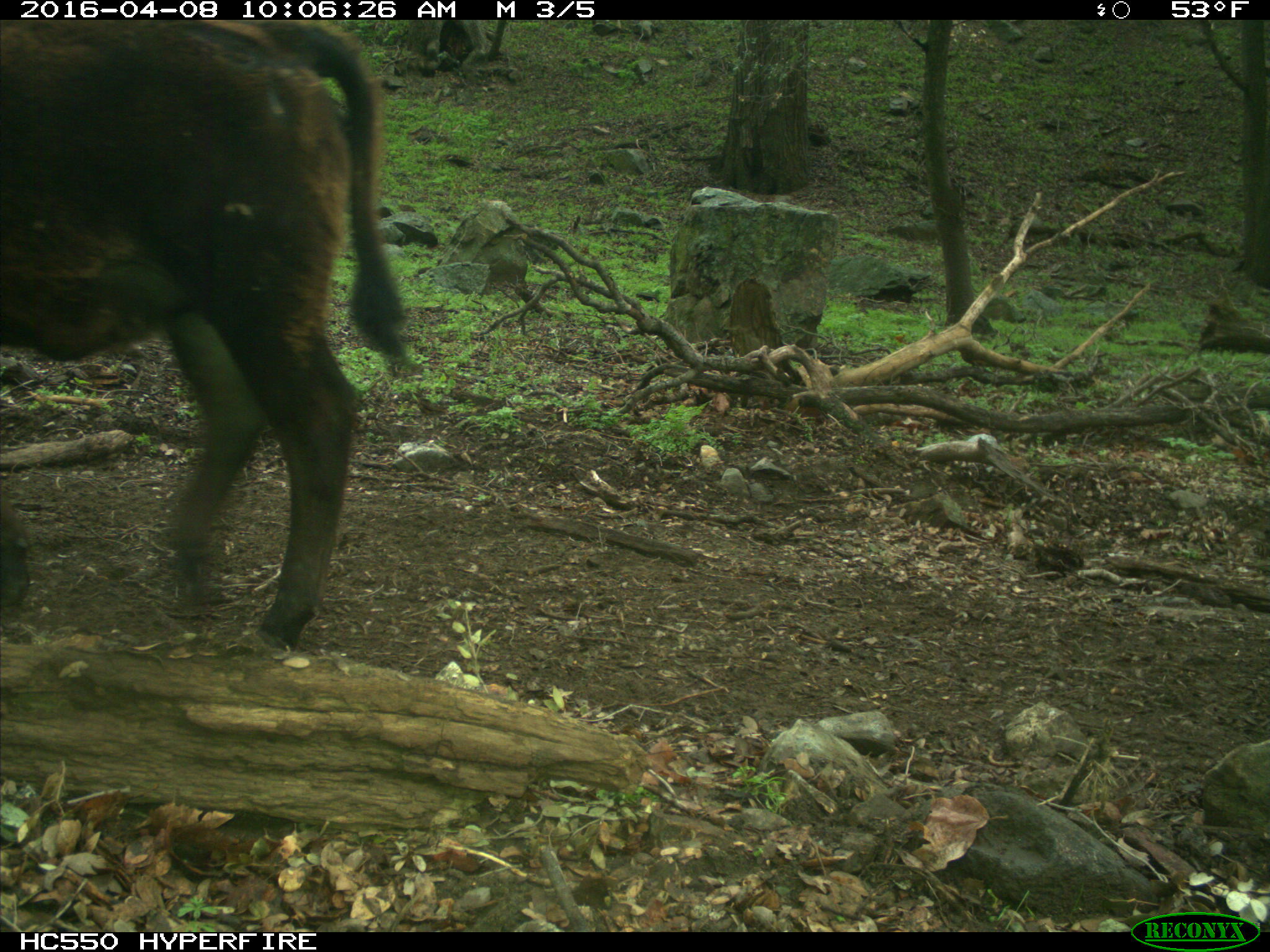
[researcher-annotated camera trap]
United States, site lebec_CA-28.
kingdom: Animalia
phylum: Chordata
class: Mammalia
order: Artiodactyla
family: Bovidae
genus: Bos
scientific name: Bos taurus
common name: domestic cow